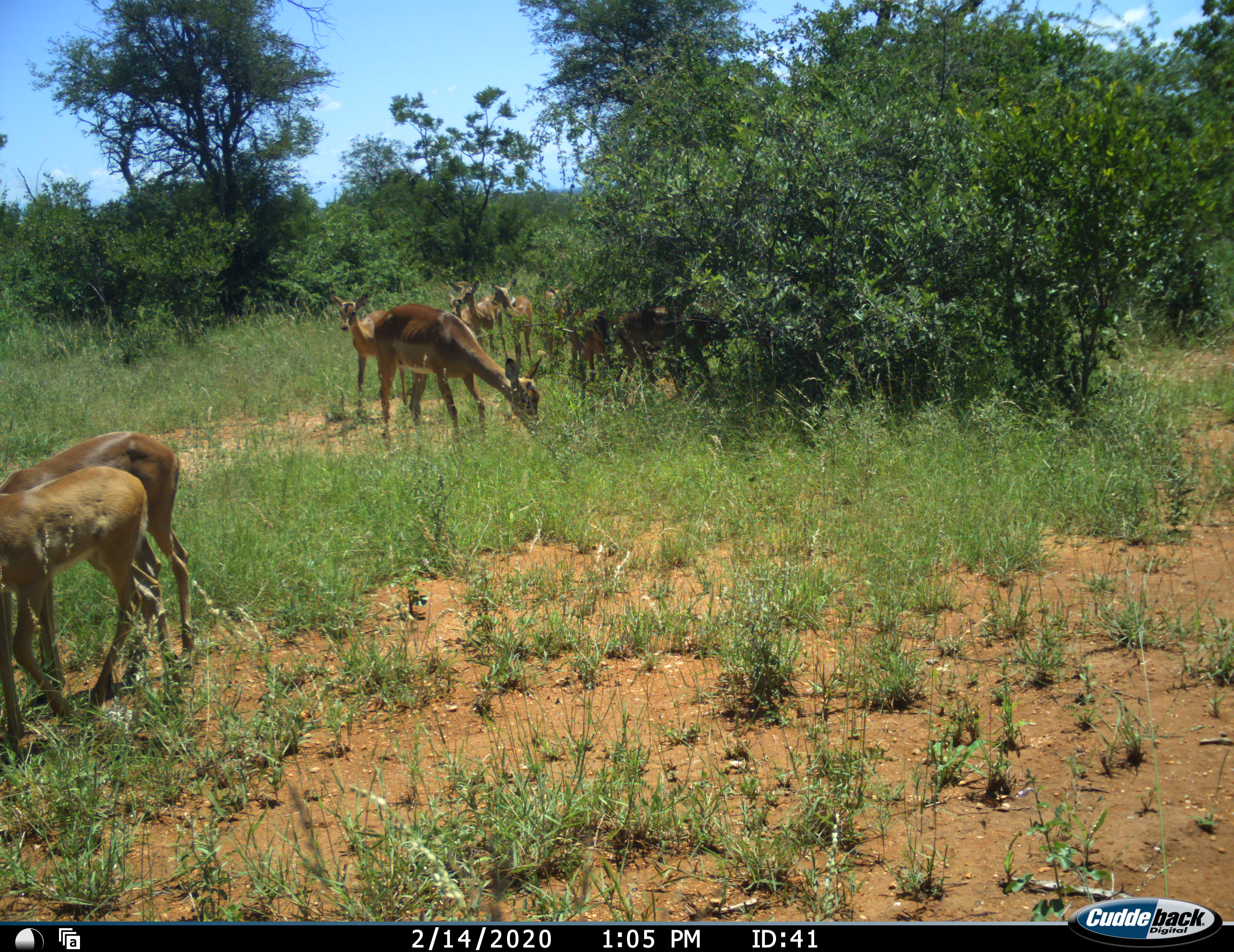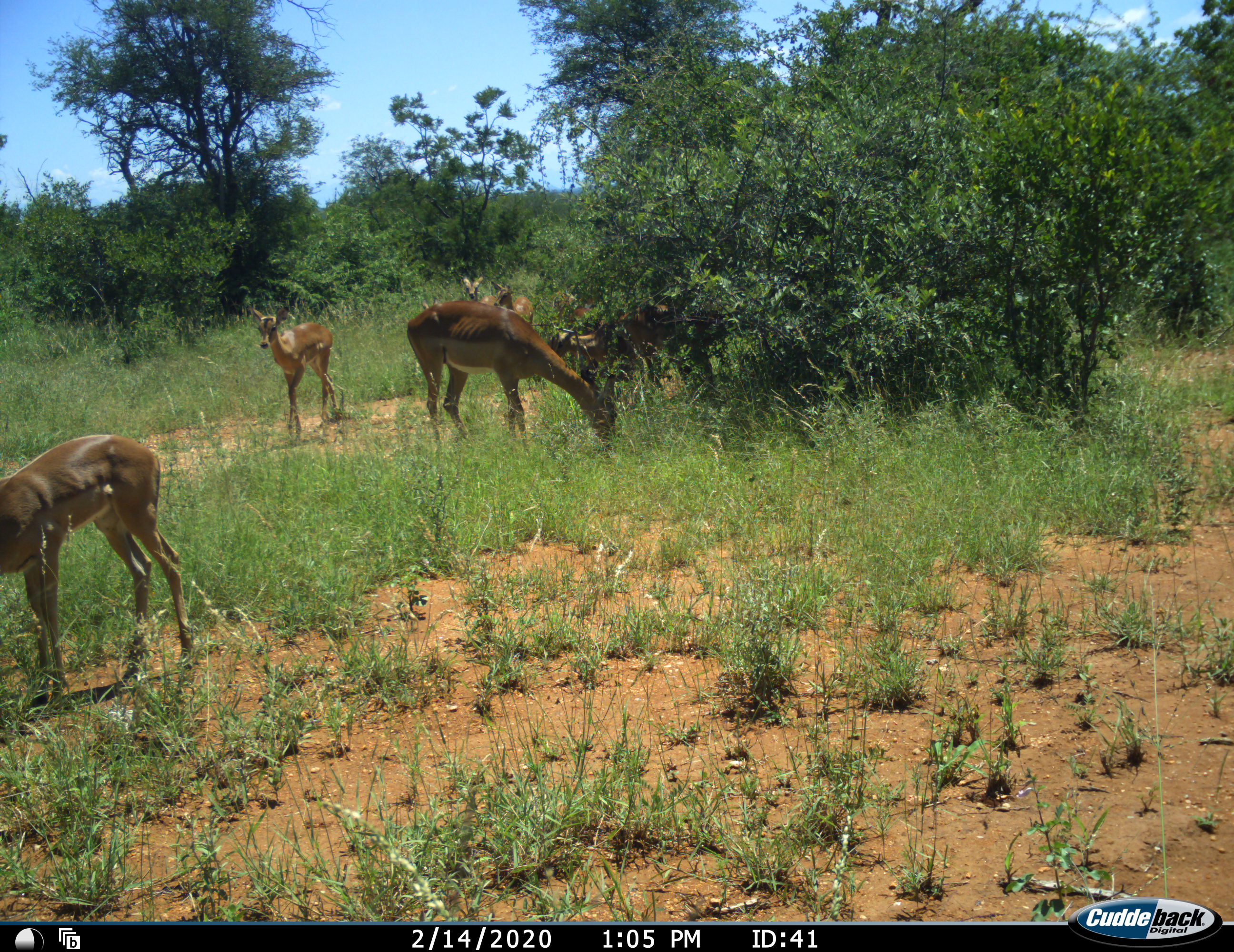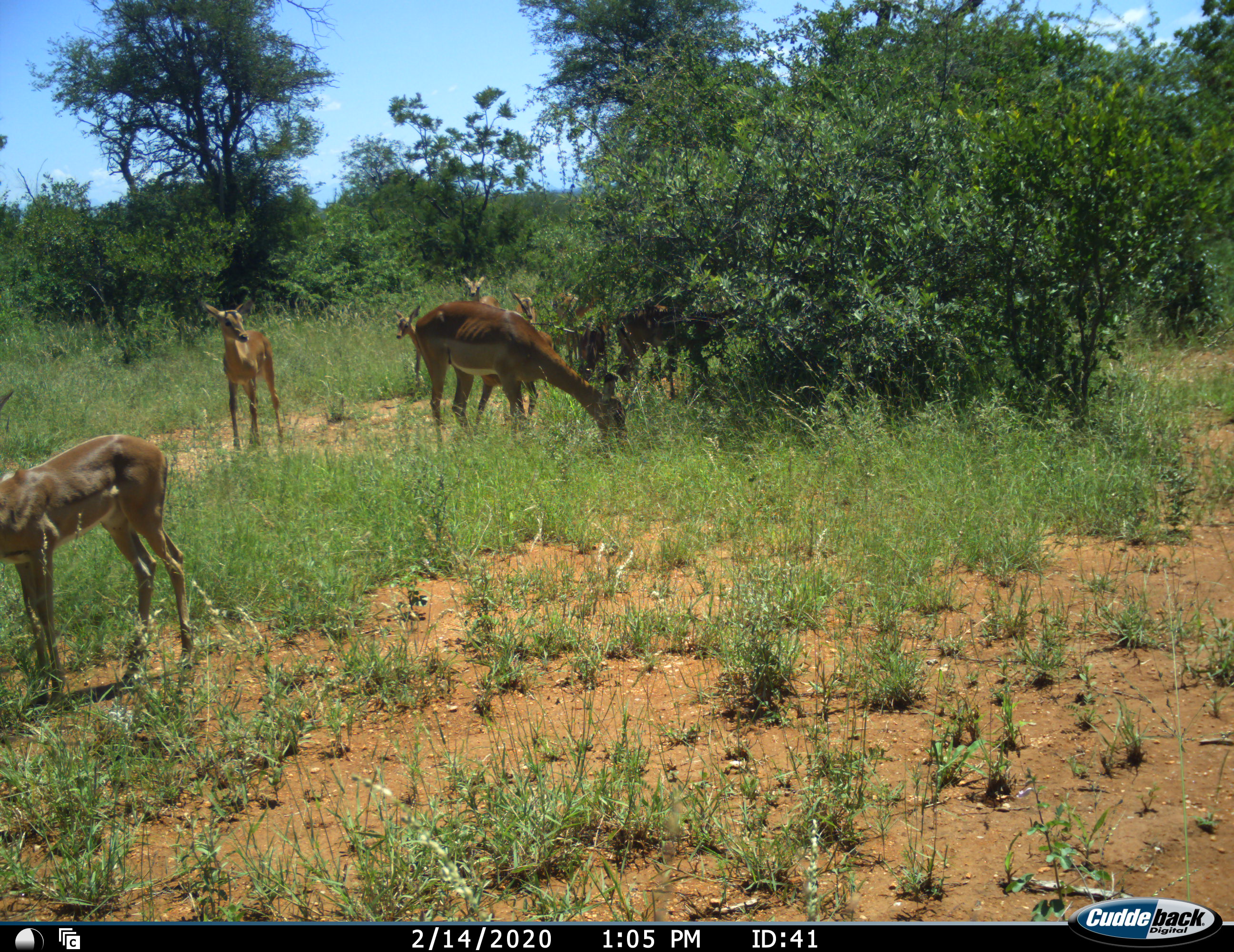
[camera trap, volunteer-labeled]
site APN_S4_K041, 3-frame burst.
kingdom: Animalia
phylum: Chordata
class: Mammalia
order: Artiodactyla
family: Bovidae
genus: Aepyceros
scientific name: Aepyceros melampus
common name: impala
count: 9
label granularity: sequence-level